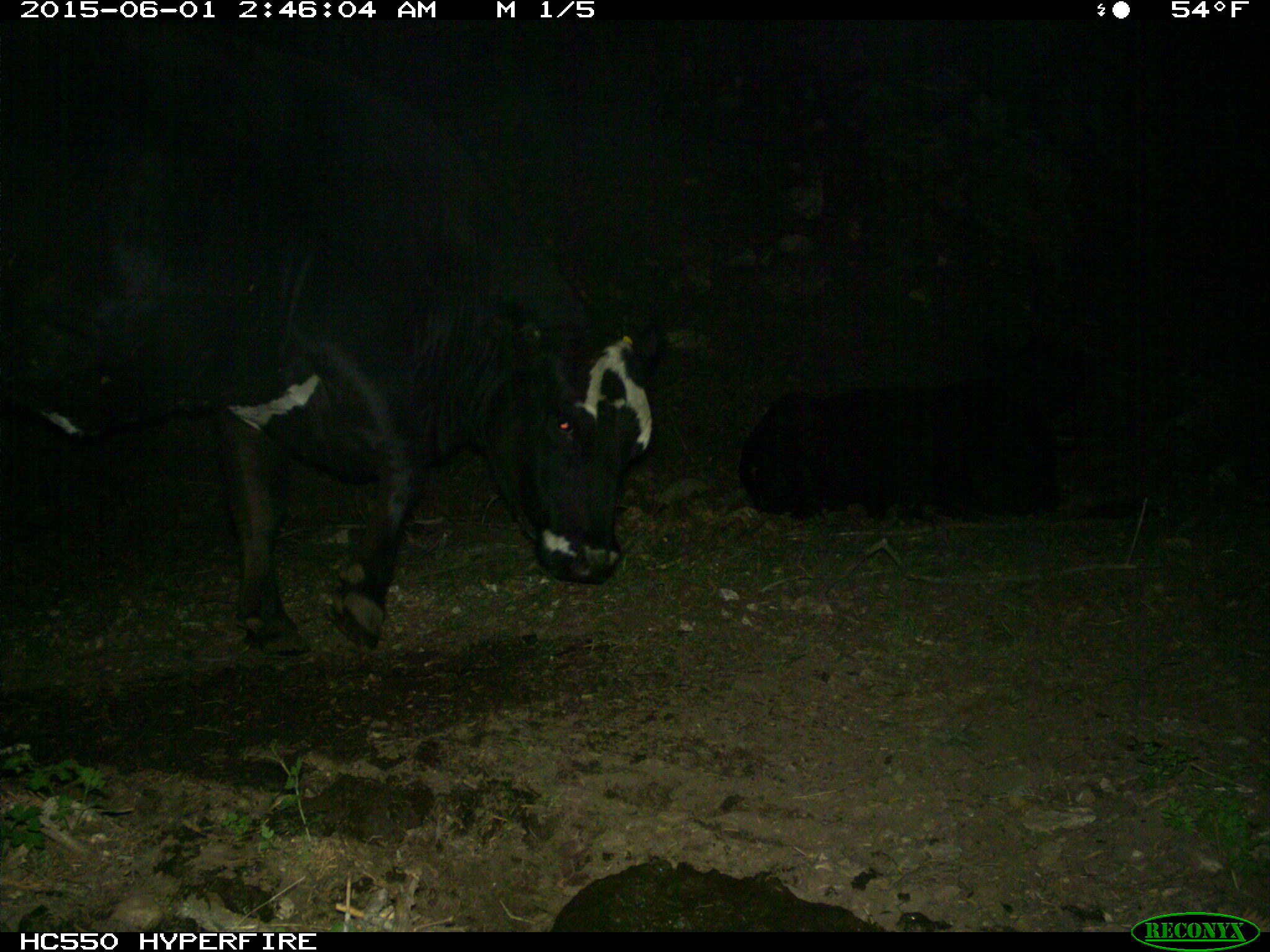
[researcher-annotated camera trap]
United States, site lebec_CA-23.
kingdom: Animalia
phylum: Chordata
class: Mammalia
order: Artiodactyla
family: Bovidae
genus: Bos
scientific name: Bos taurus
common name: domestic cow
Bos taurus (domestic cow).